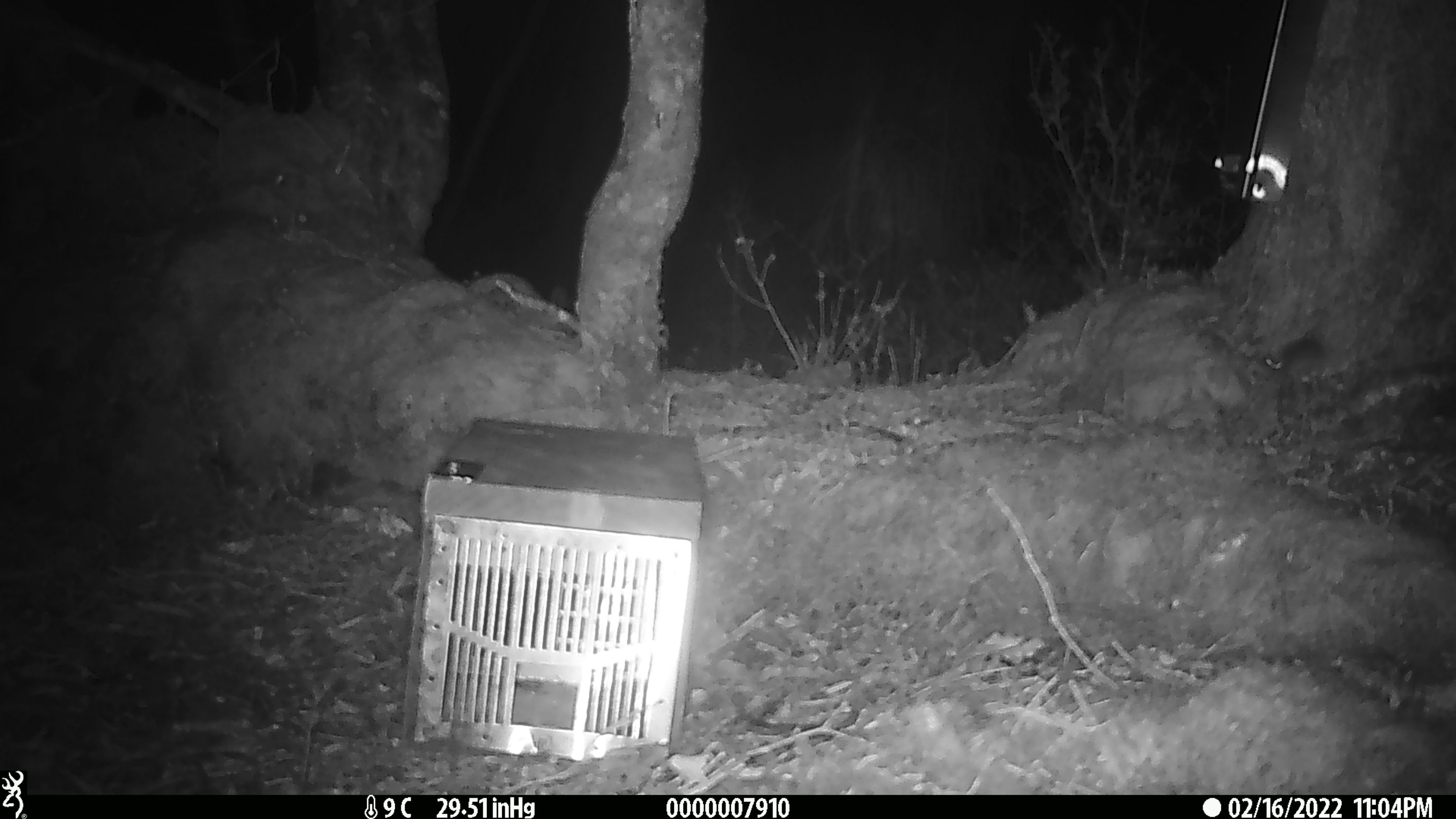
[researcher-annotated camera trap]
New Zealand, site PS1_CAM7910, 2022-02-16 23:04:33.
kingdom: Animalia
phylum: Chordata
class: Mammalia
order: Rodentia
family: Muridae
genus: Mus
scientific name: Mus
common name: mouse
Mouse (Mus).